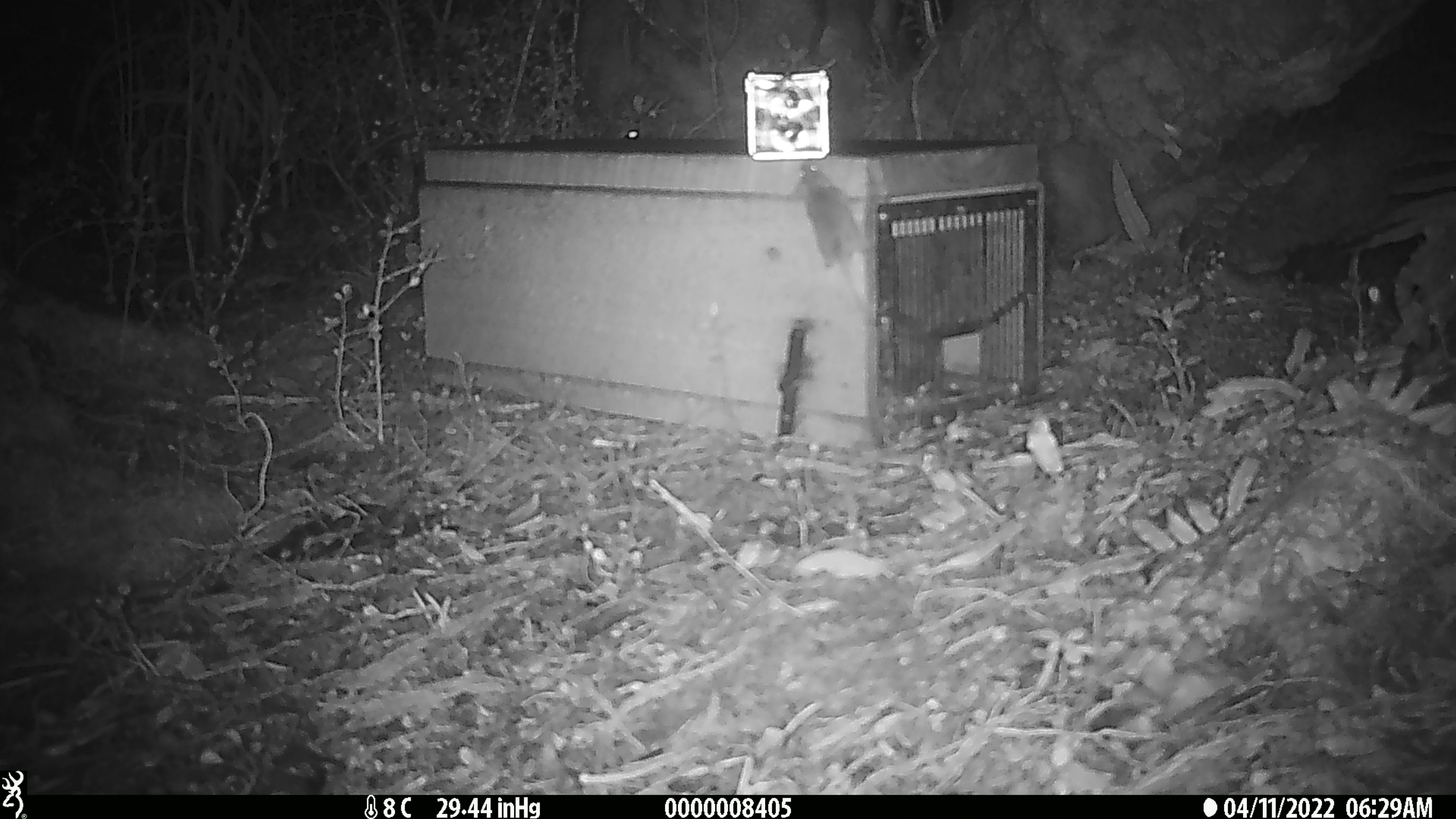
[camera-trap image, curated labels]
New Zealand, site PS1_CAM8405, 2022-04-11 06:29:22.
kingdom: Animalia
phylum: Chordata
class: Mammalia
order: Rodentia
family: Muridae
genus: Mus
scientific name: Mus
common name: mouse